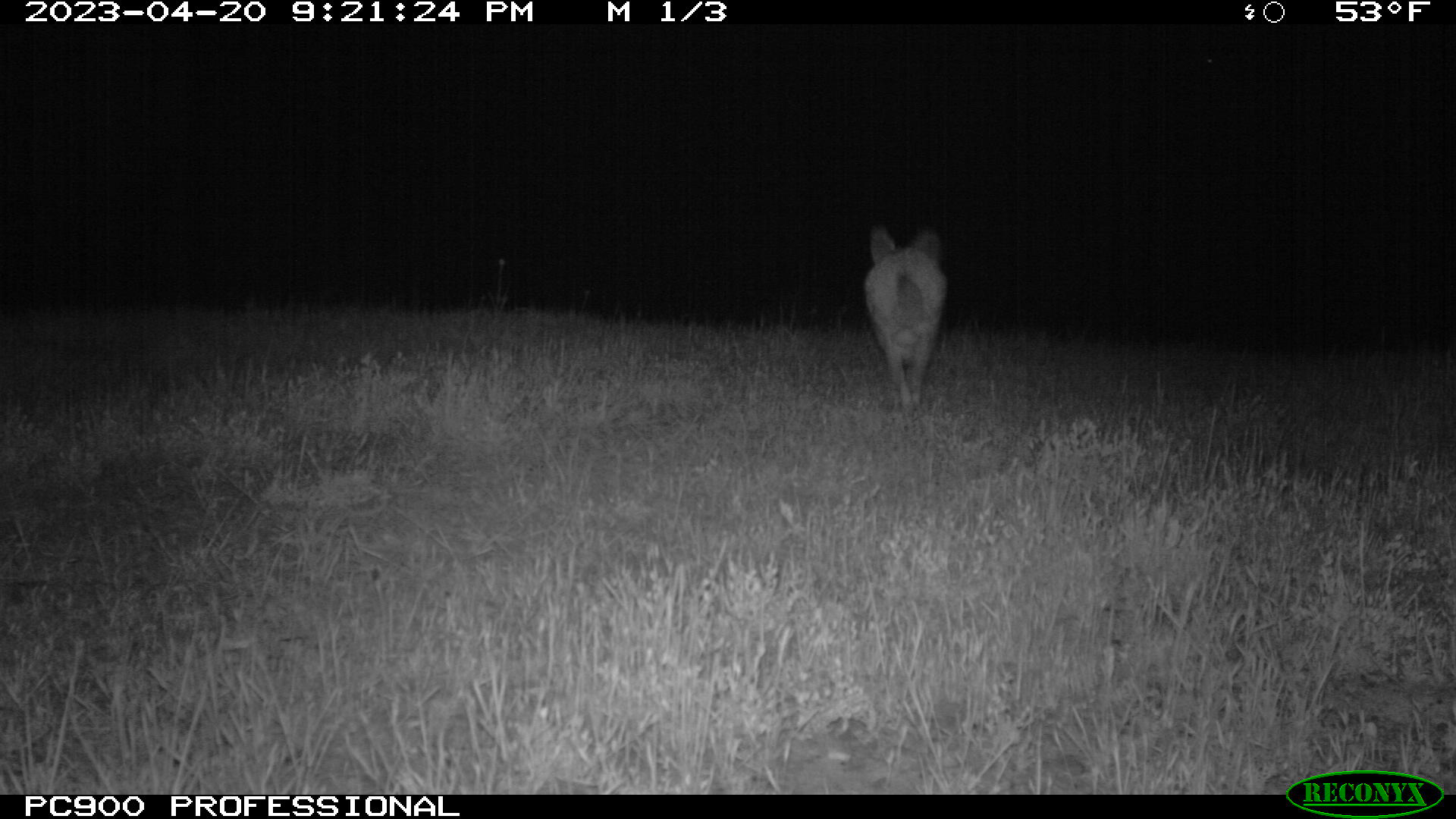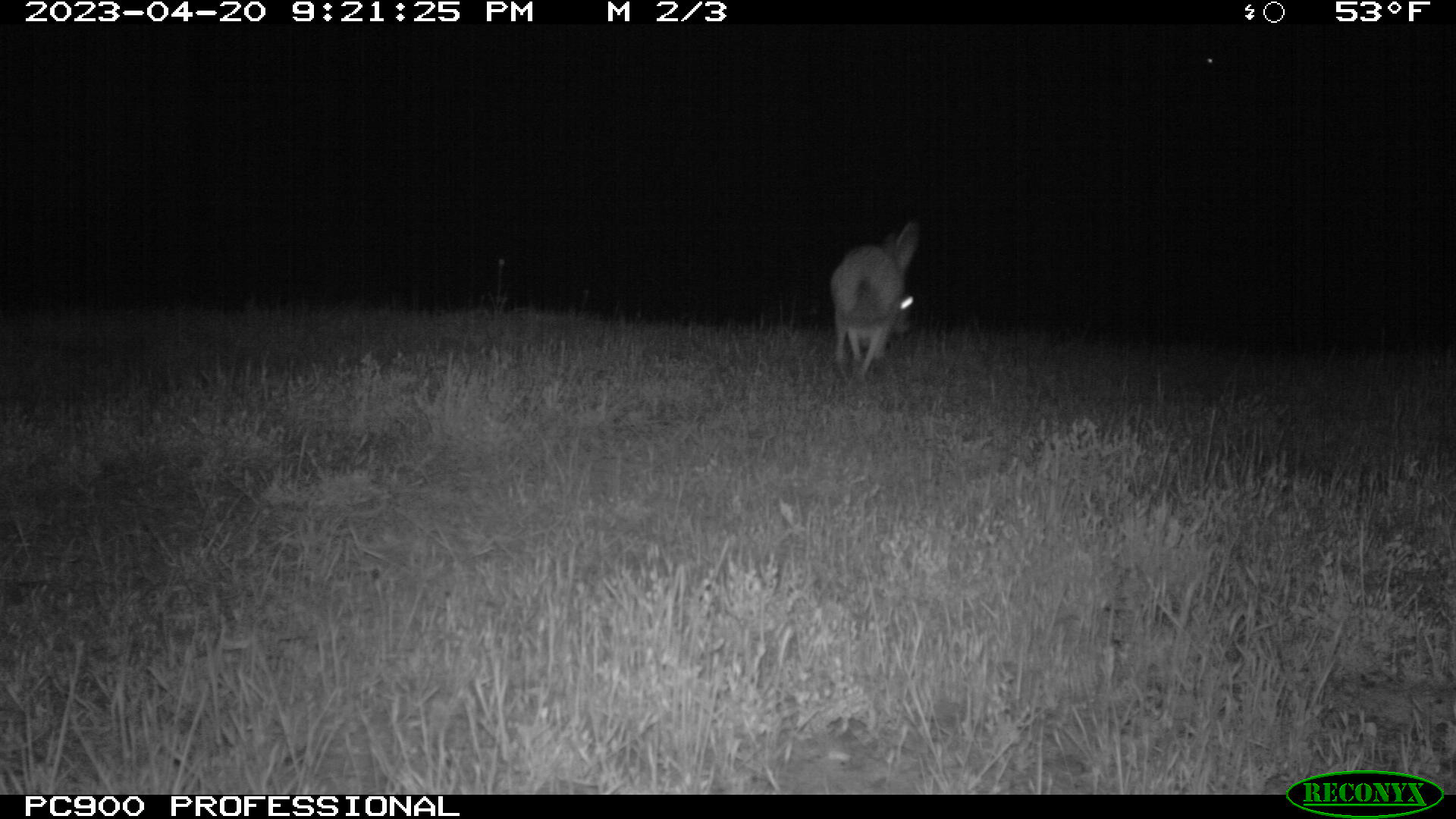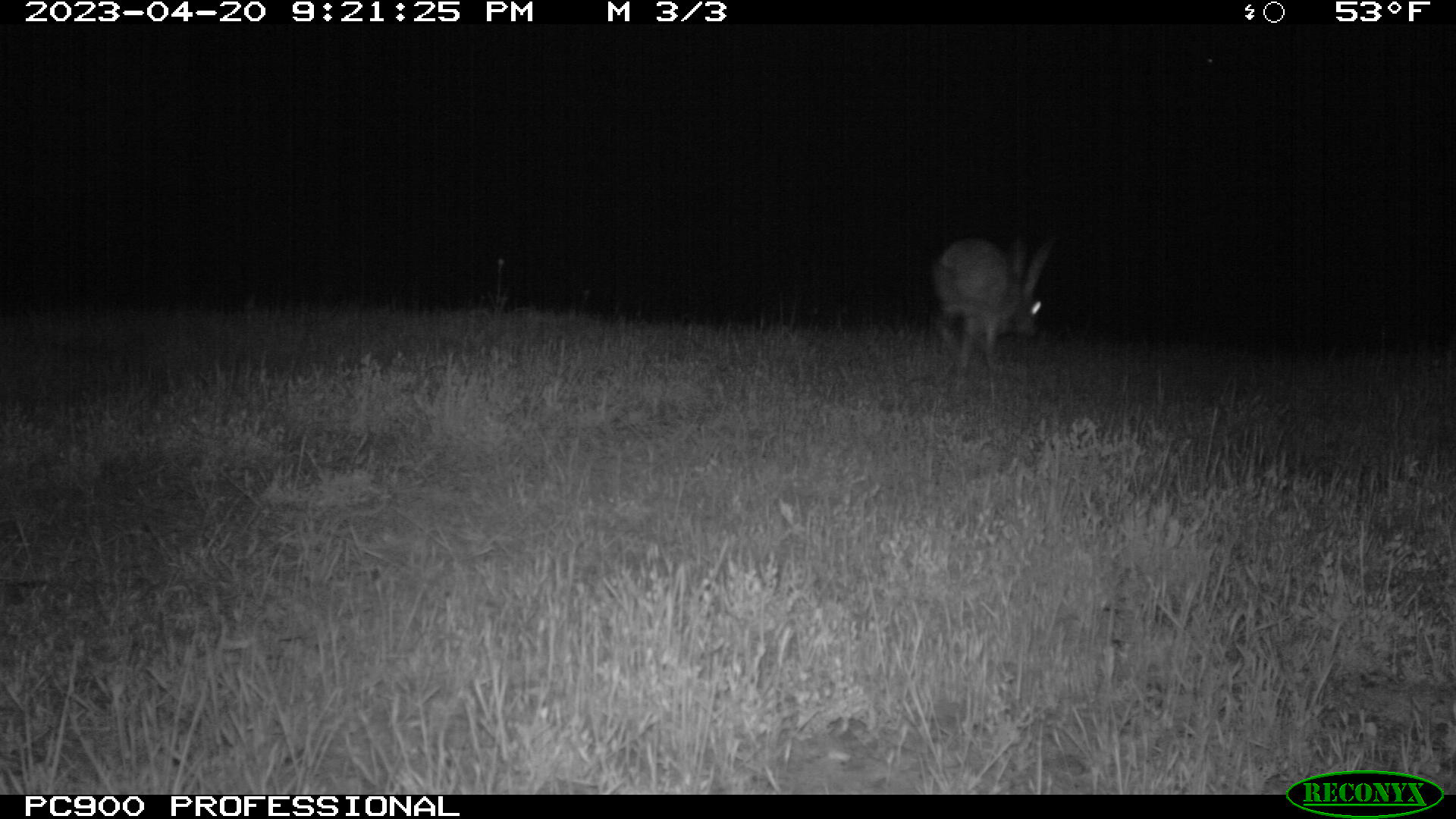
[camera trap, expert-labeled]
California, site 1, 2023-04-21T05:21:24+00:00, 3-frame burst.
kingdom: Animalia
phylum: Chordata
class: Mammalia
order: Lagomorpha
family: Leporidae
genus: Lepus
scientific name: Lepus californicus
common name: black-tailed jackrabbit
Black-tailed jackrabbit (Lepus californicus).